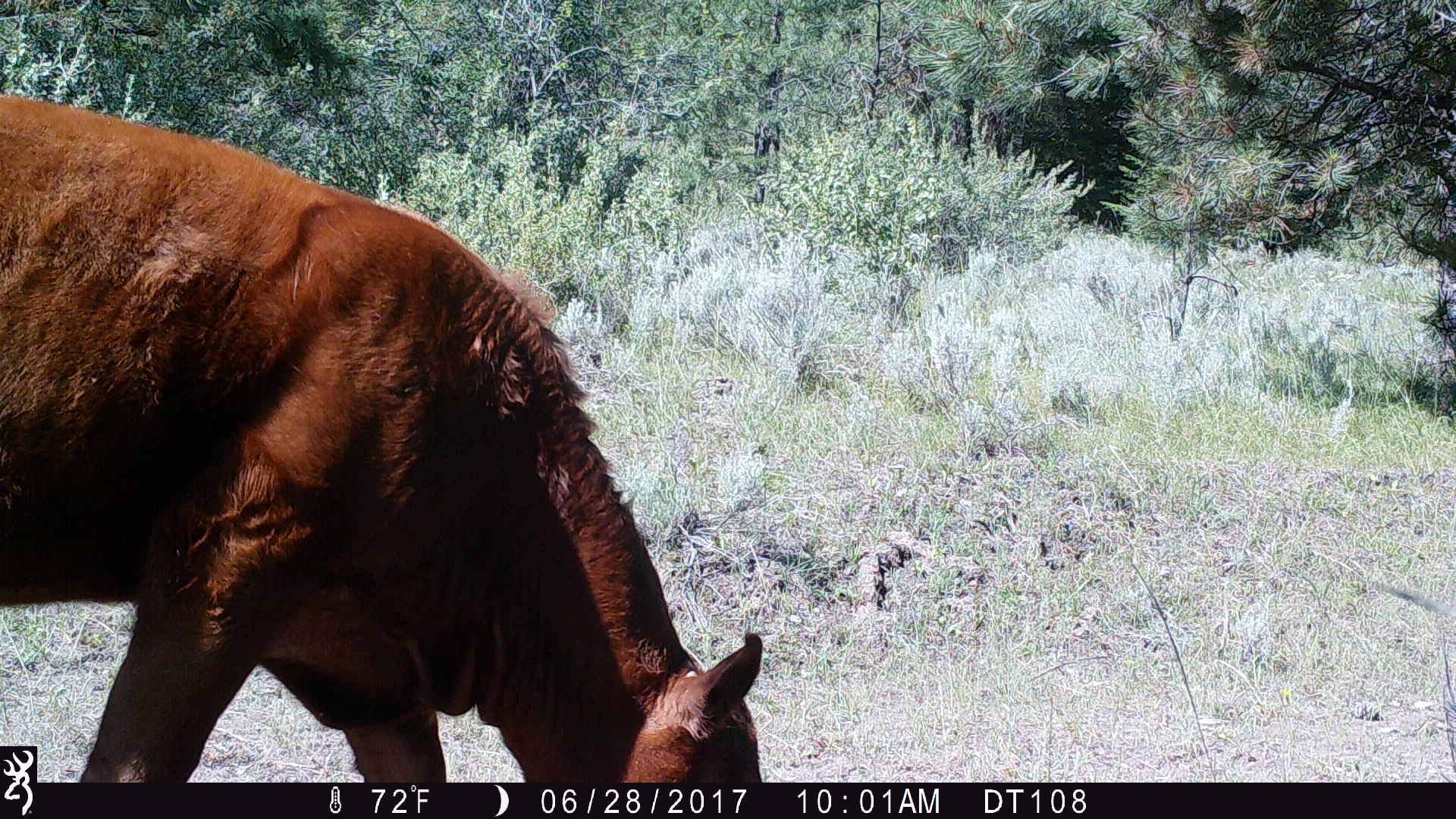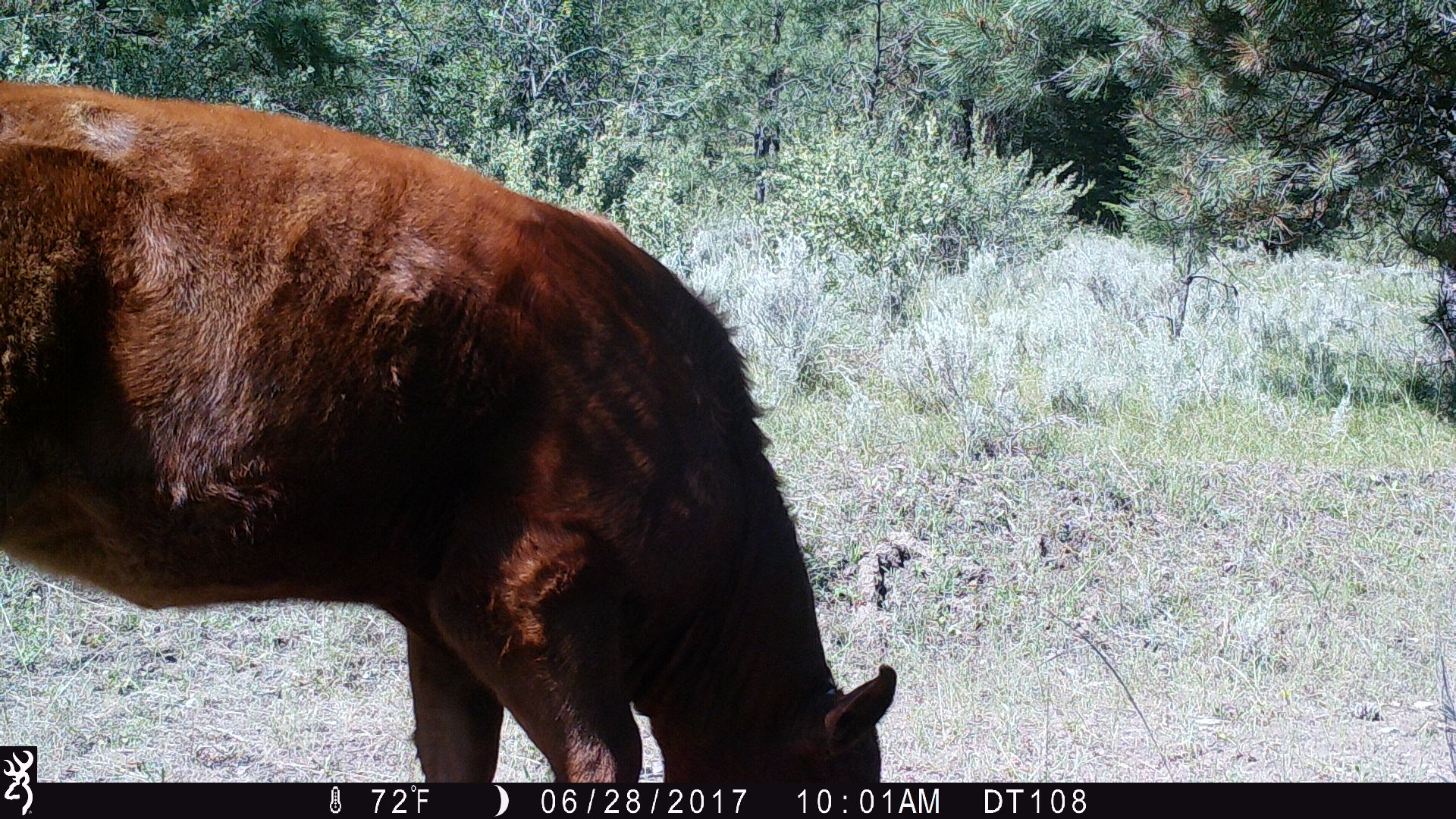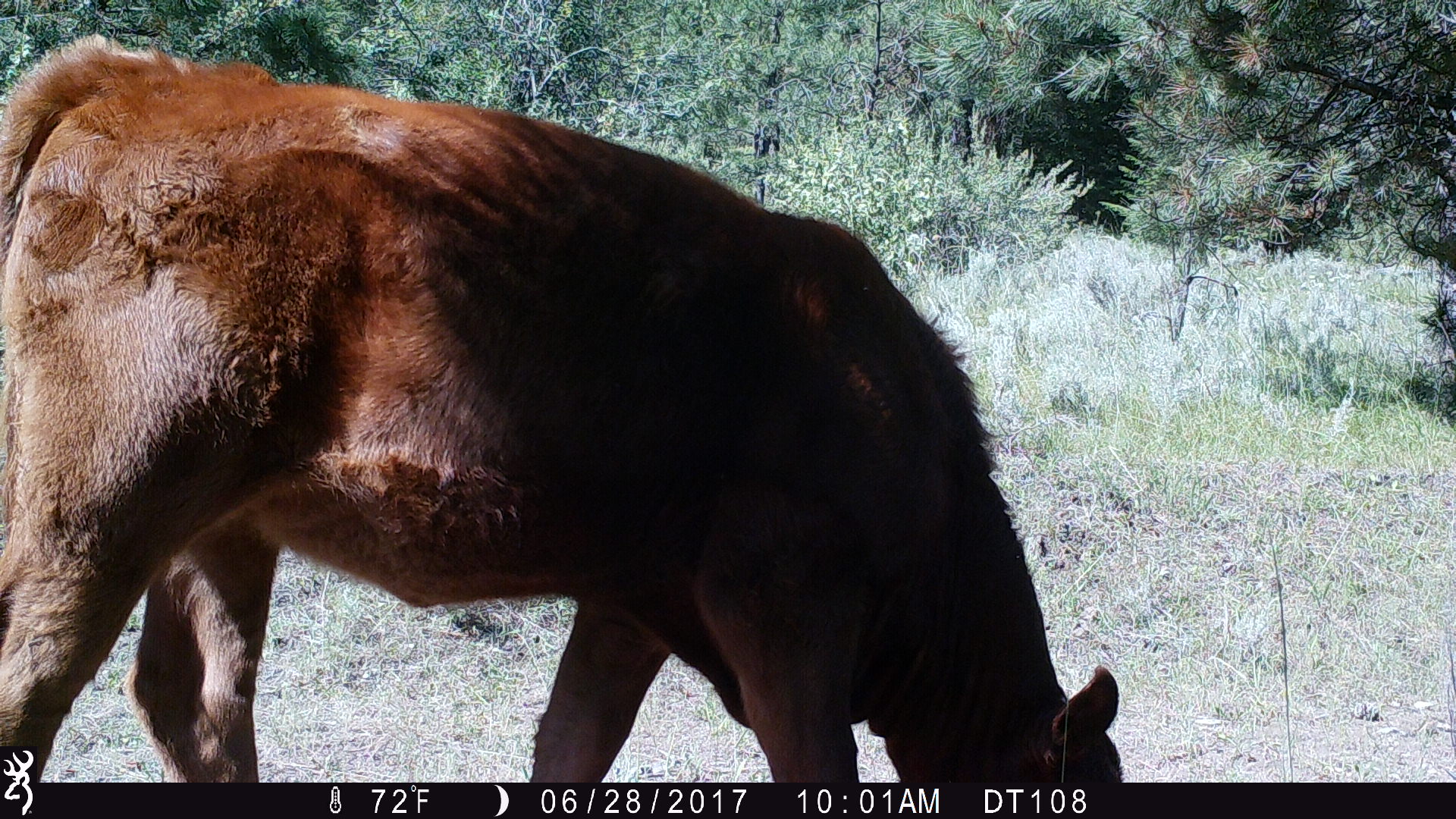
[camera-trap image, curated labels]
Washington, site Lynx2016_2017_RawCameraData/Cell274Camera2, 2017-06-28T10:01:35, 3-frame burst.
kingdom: Animalia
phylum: Chordata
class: Mammalia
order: Artiodactyla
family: Bovidae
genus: Bos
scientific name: Bos taurus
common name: domestic cattle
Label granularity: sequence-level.